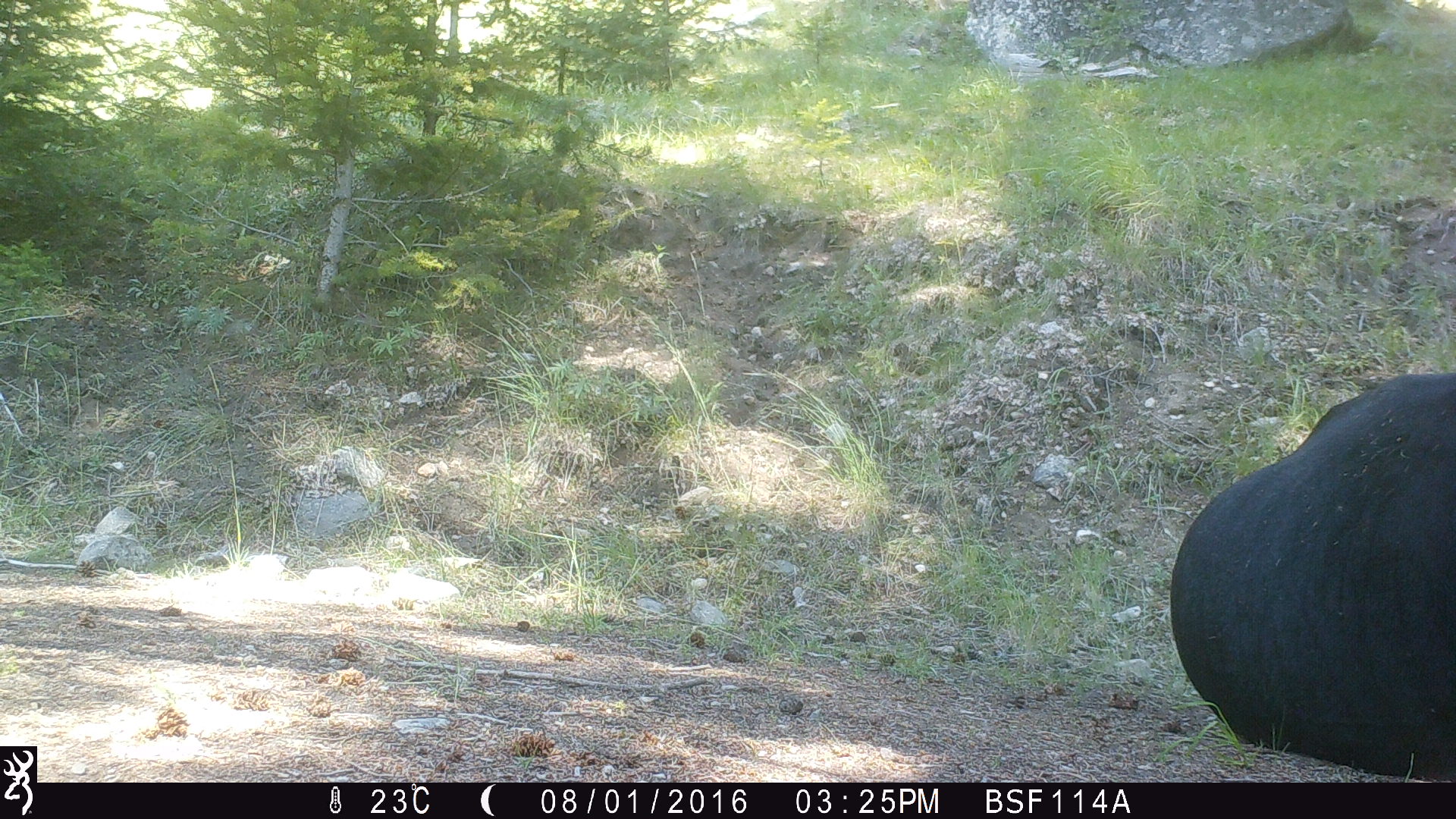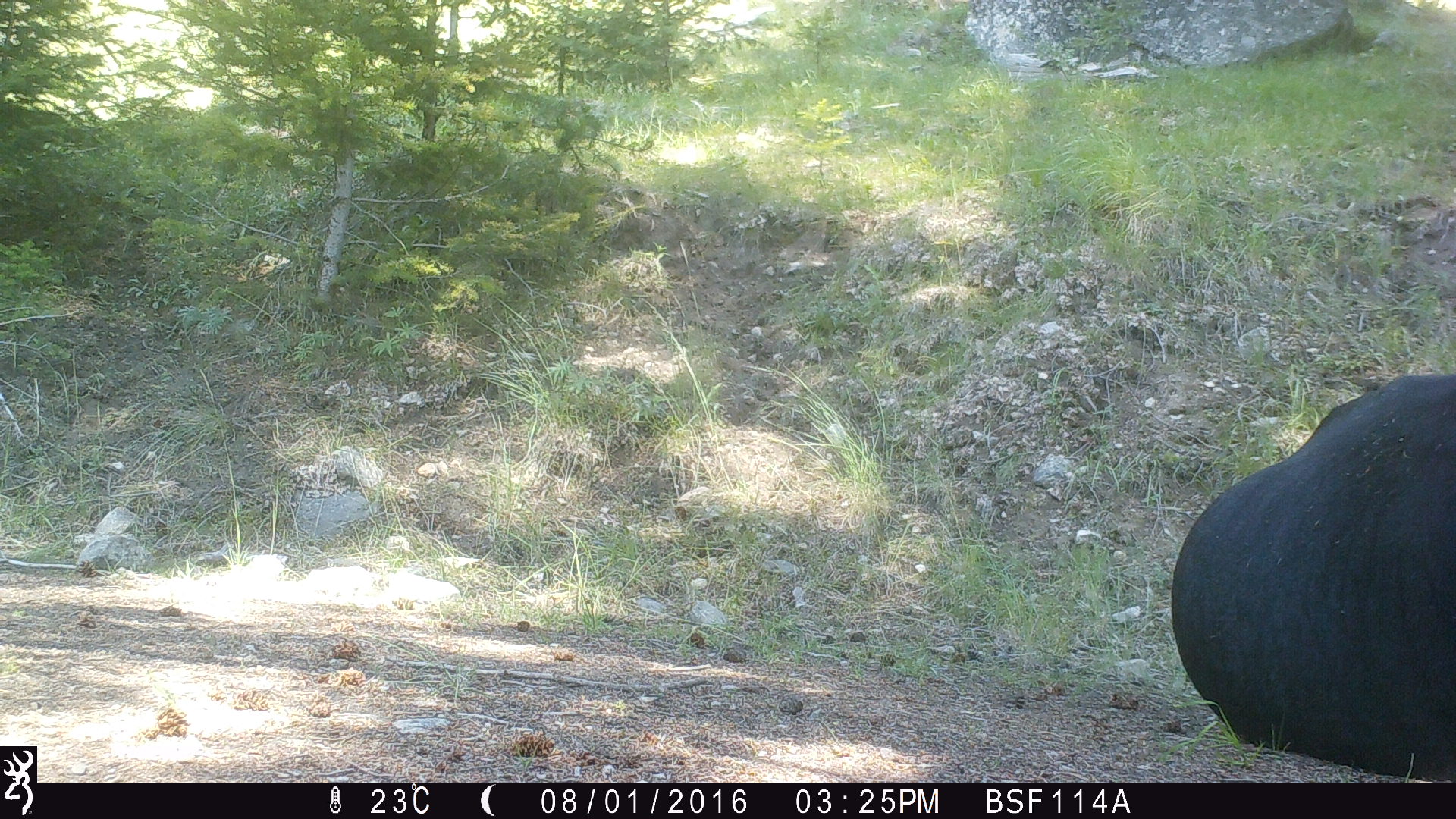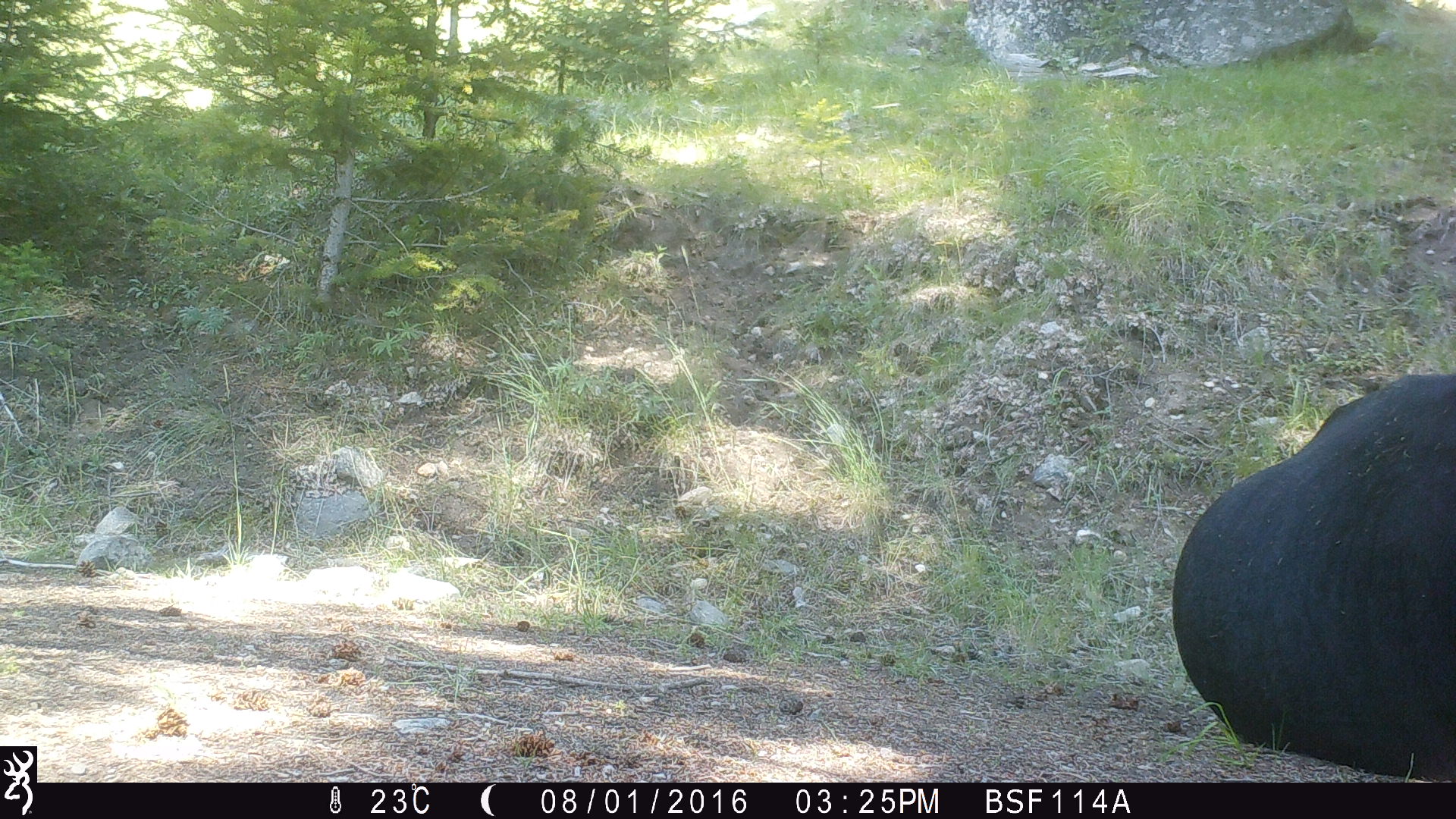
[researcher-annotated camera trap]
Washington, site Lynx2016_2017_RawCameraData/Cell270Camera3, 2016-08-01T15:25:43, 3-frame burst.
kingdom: Animalia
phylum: Chordata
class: Mammalia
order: Artiodactyla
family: Bovidae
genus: Bos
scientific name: Bos taurus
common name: domestic cattle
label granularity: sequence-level